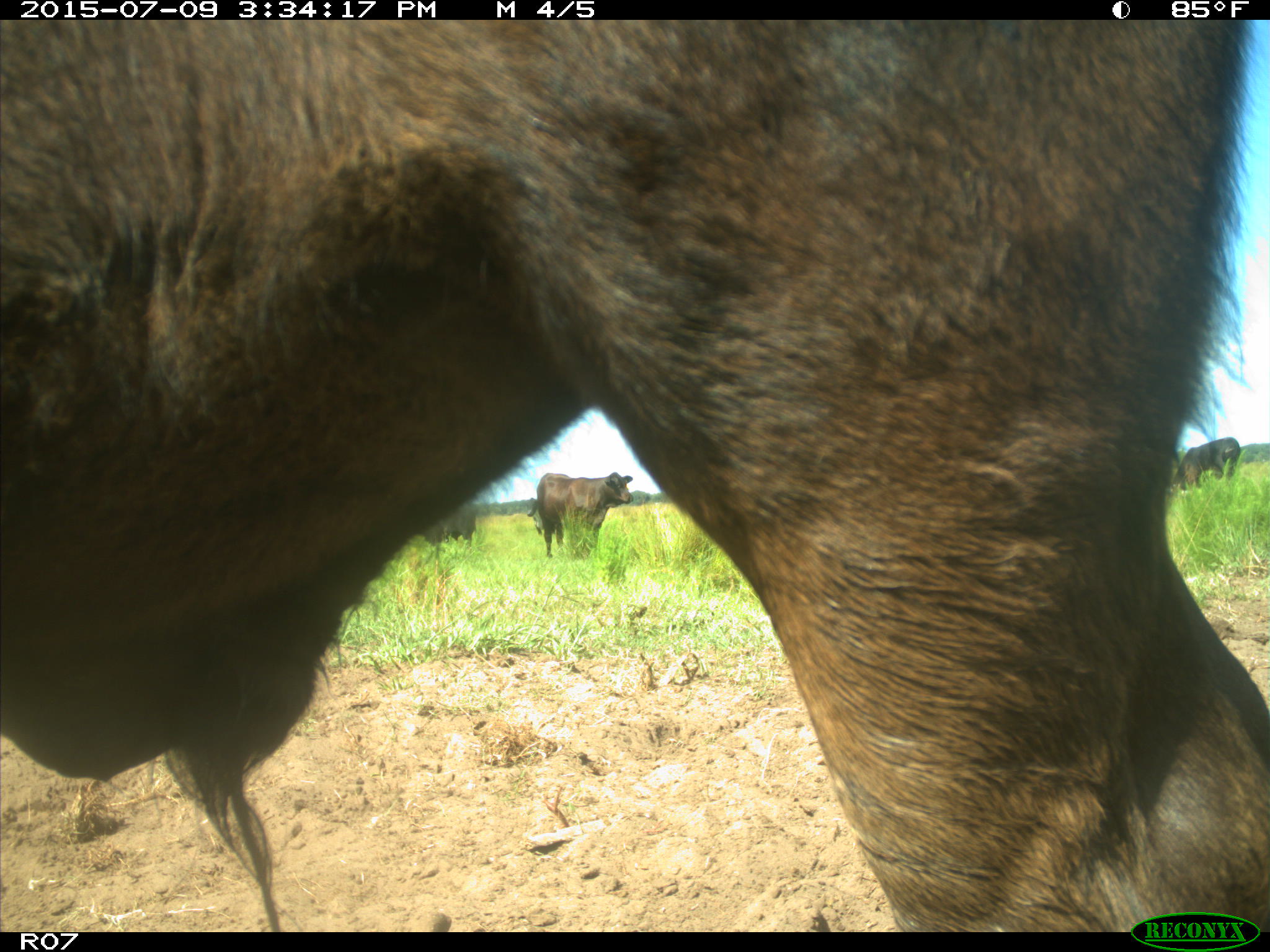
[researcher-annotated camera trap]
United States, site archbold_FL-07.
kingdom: Animalia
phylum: Chordata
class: Mammalia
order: Artiodactyla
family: Bovidae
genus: Bos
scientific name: Bos taurus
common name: domestic cow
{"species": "Bos taurus (domestic cow)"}